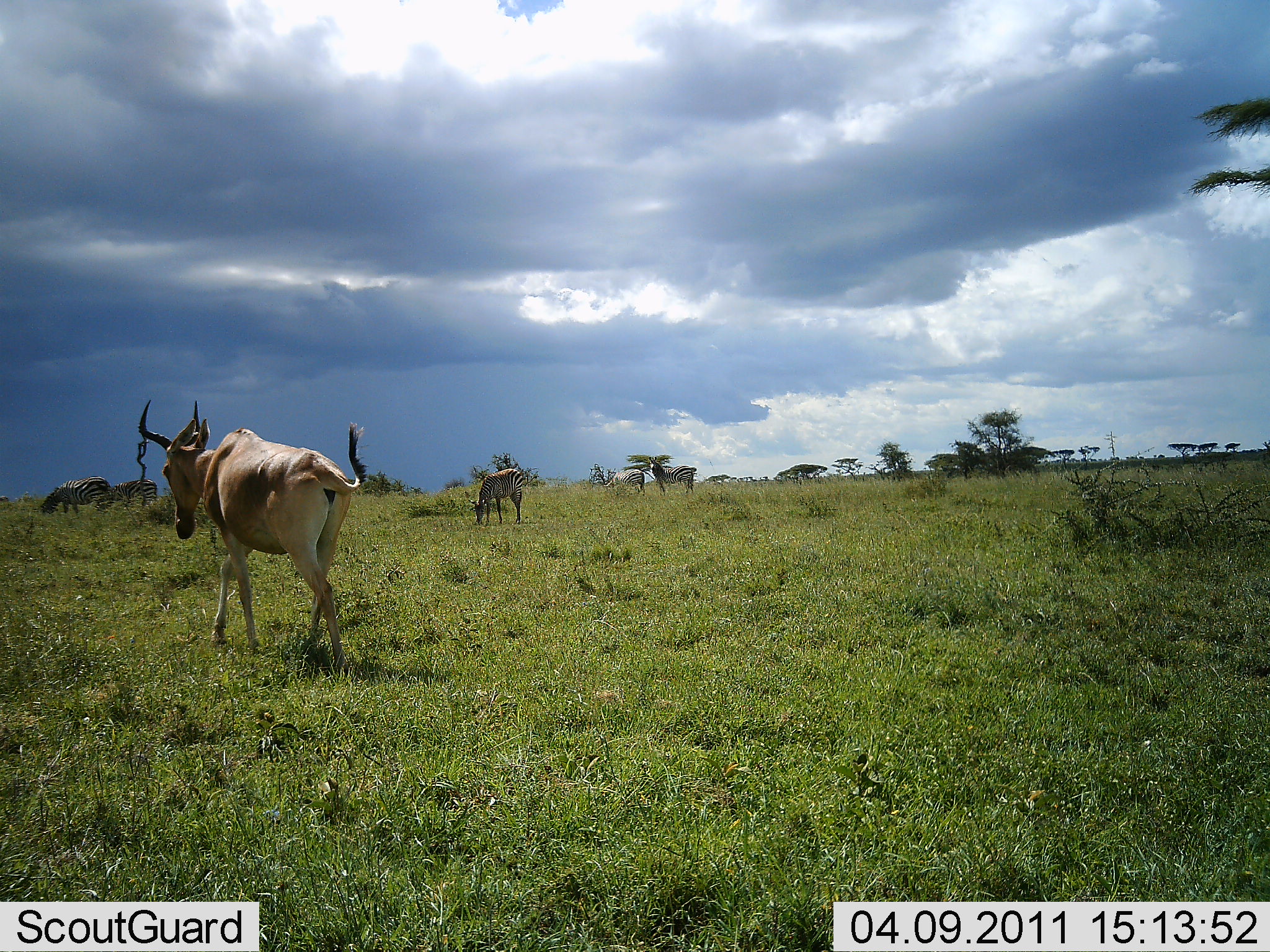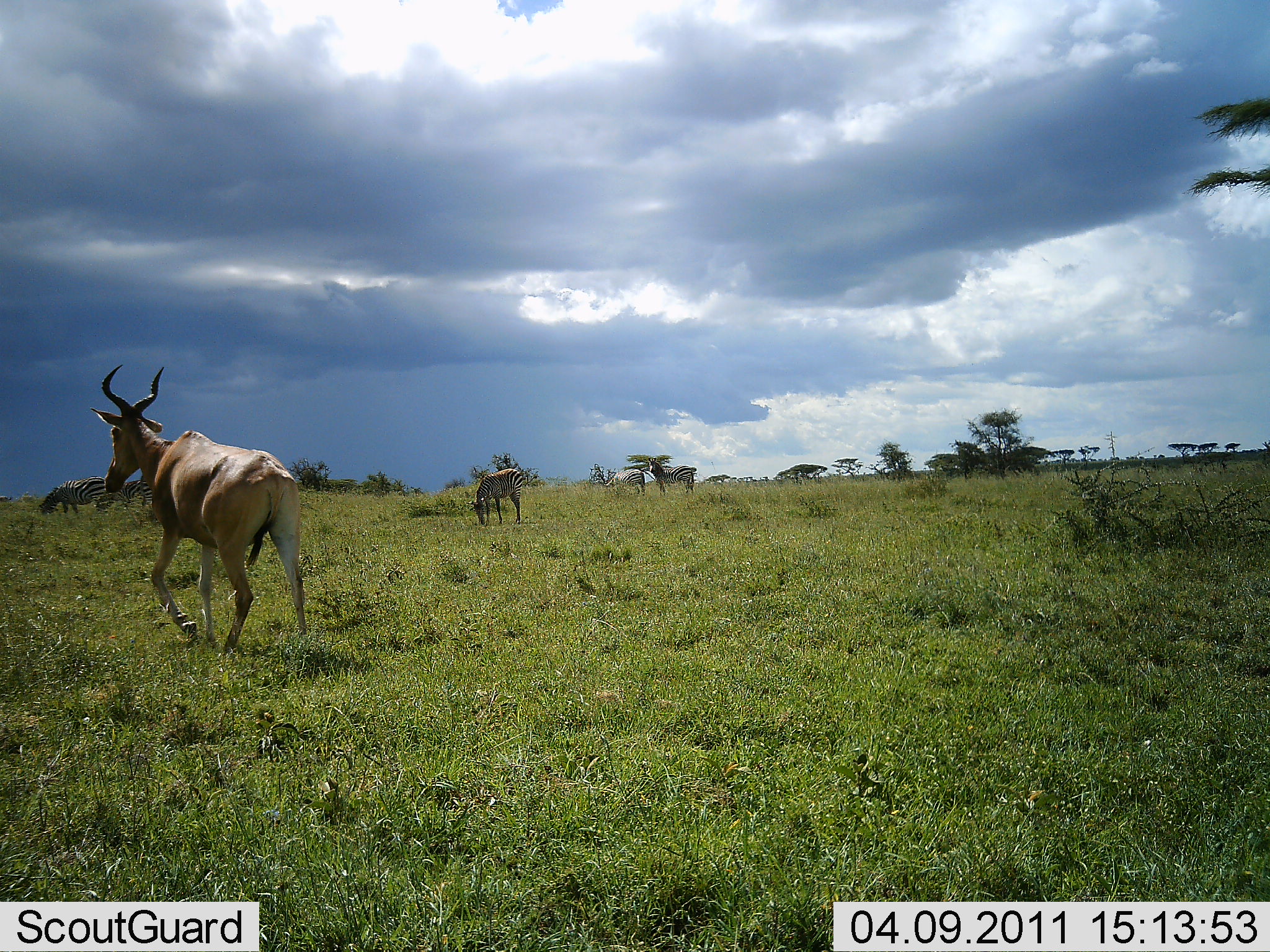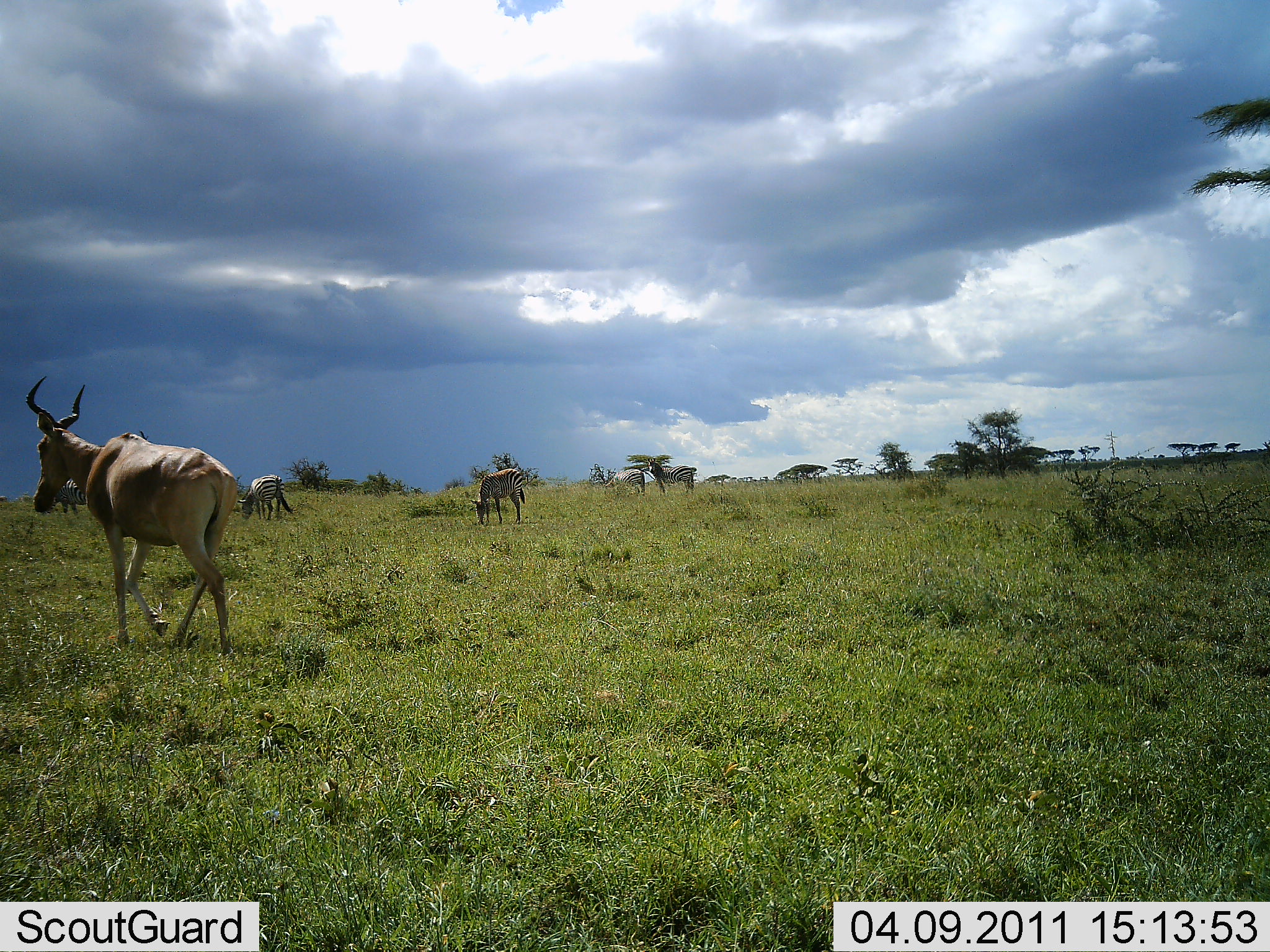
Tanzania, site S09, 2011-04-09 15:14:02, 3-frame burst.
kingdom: Animalia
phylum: Chordata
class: Mammalia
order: Artiodactyla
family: Bovidae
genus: Alcelaphus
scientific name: Alcelaphus buselaphus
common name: hartebeest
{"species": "hartebeest (Alcelaphus buselaphus)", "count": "2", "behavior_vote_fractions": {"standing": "14%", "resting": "0%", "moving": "95%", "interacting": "0%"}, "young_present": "0%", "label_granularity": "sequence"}